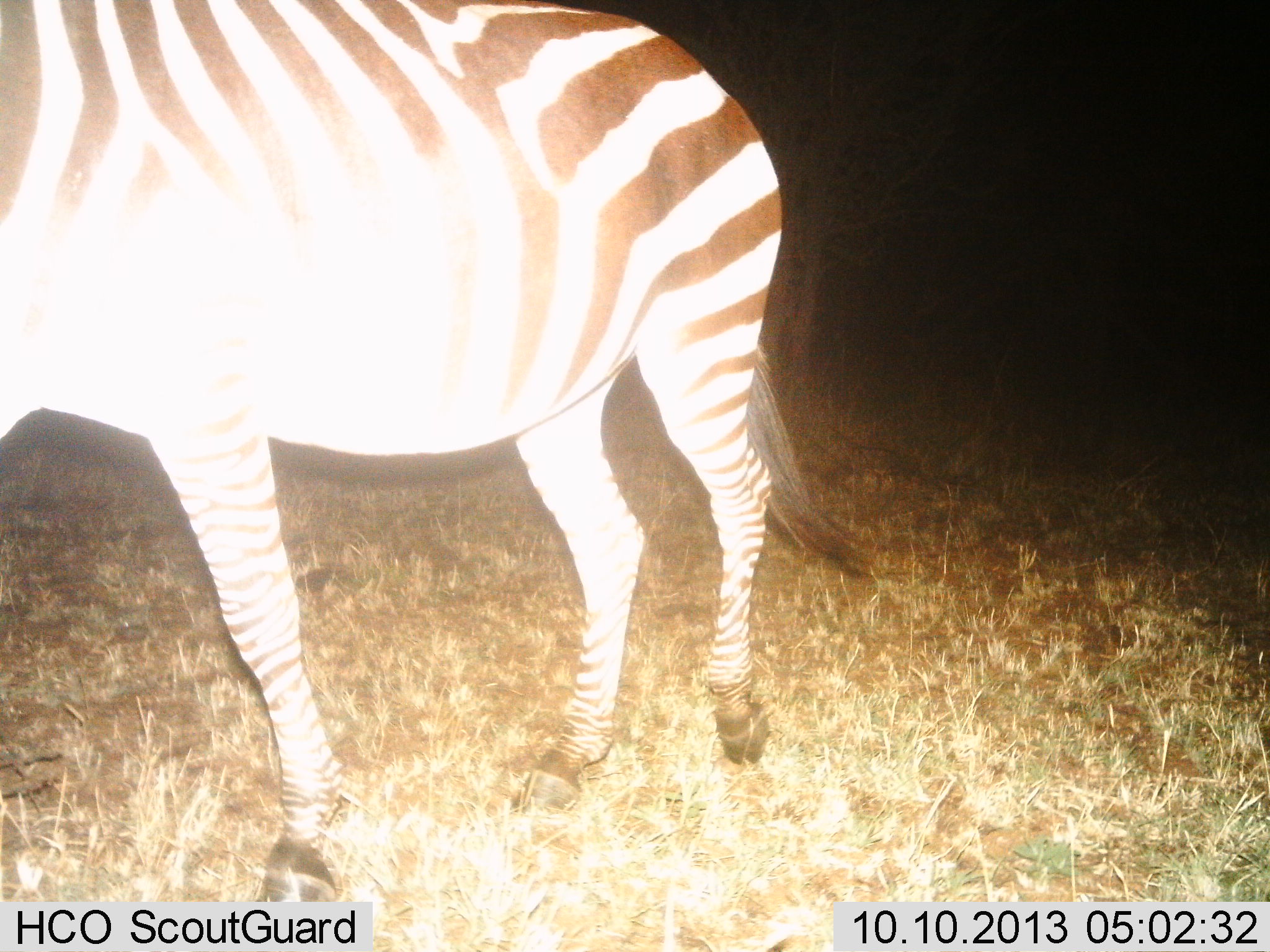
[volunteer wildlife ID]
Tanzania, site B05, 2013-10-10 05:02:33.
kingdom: Animalia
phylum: Chordata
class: Mammalia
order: Perissodactyla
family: Equidae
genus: Equus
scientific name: Equus quagga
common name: plains zebra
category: zebra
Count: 1.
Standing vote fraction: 50%.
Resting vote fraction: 0%.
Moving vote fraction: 60%.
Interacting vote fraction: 0%.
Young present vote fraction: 0%.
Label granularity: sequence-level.